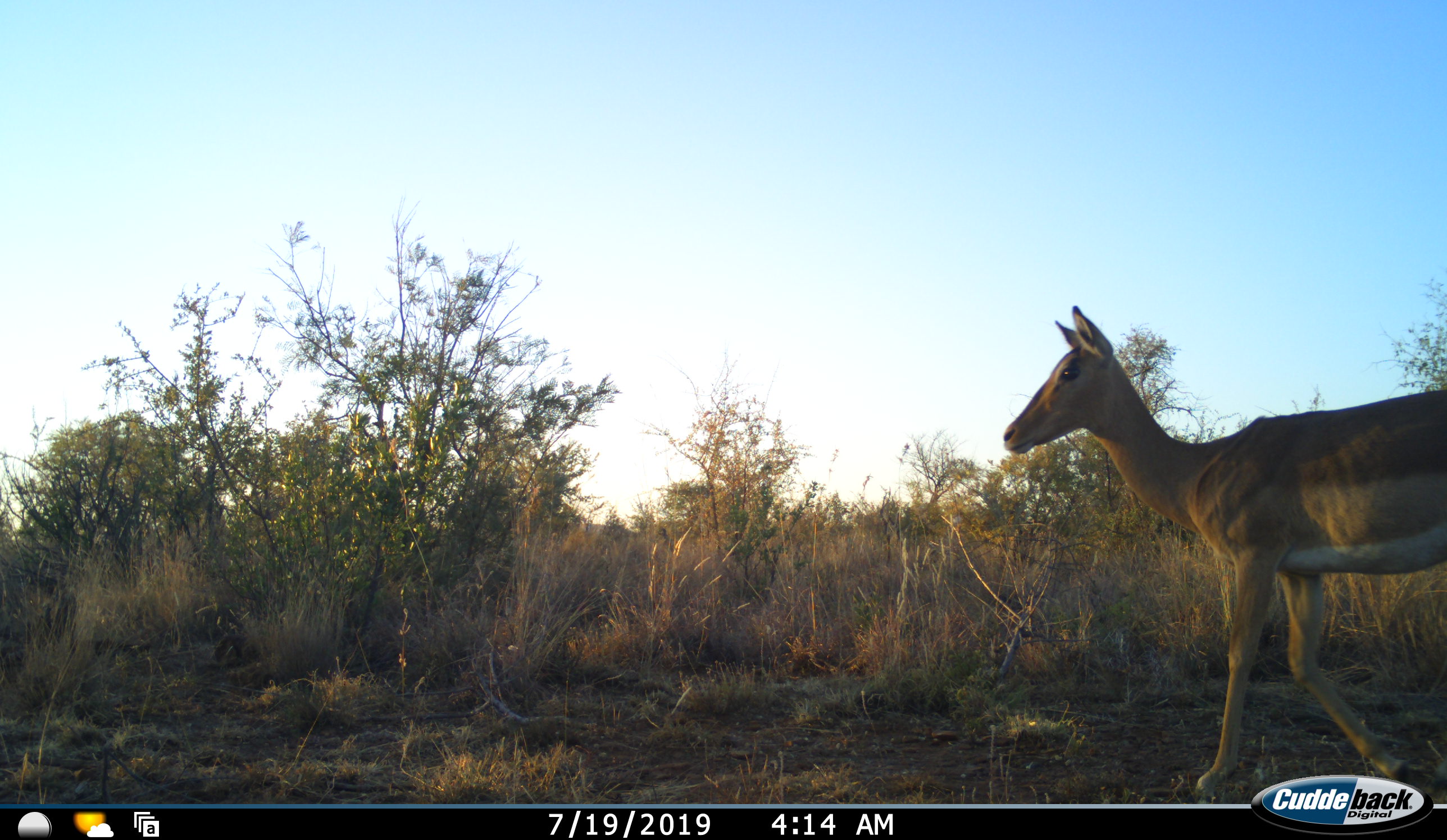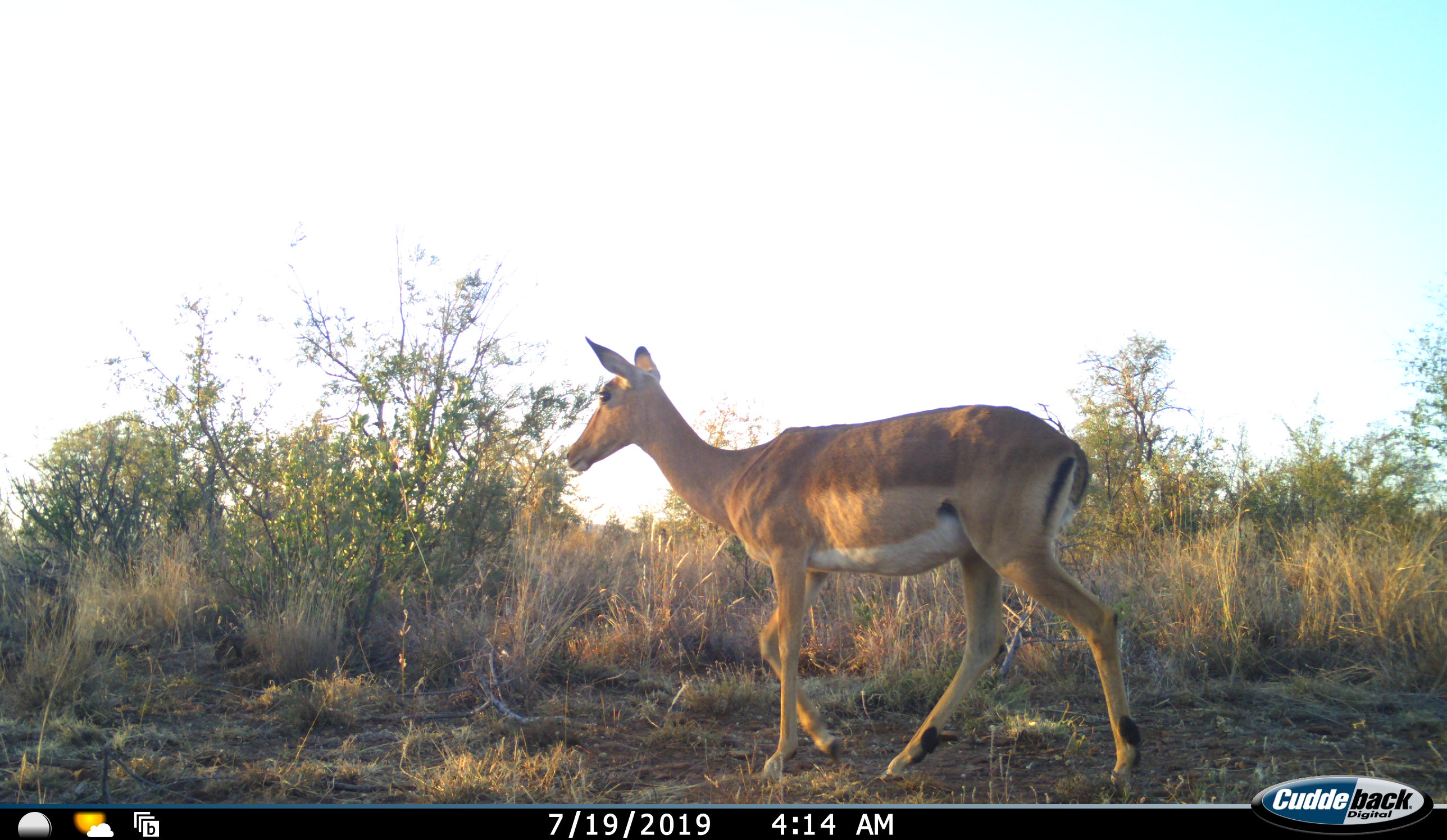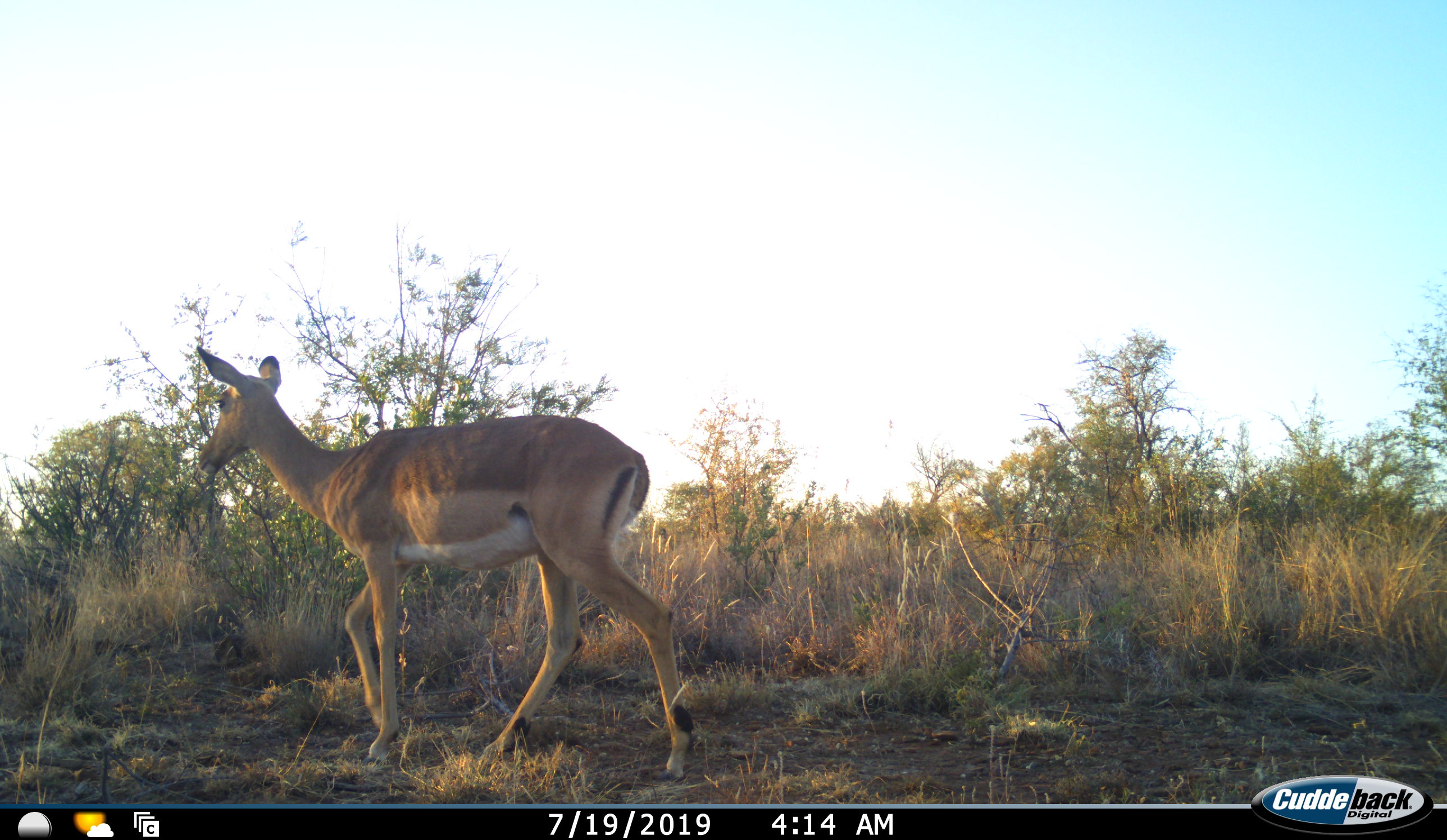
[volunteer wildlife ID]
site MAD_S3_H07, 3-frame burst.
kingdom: Animalia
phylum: Chordata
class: Mammalia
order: Artiodactyla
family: Bovidae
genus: Aepyceros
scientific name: Aepyceros melampus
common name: impala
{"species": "impala (Aepyceros melampus)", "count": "1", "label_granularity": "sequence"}